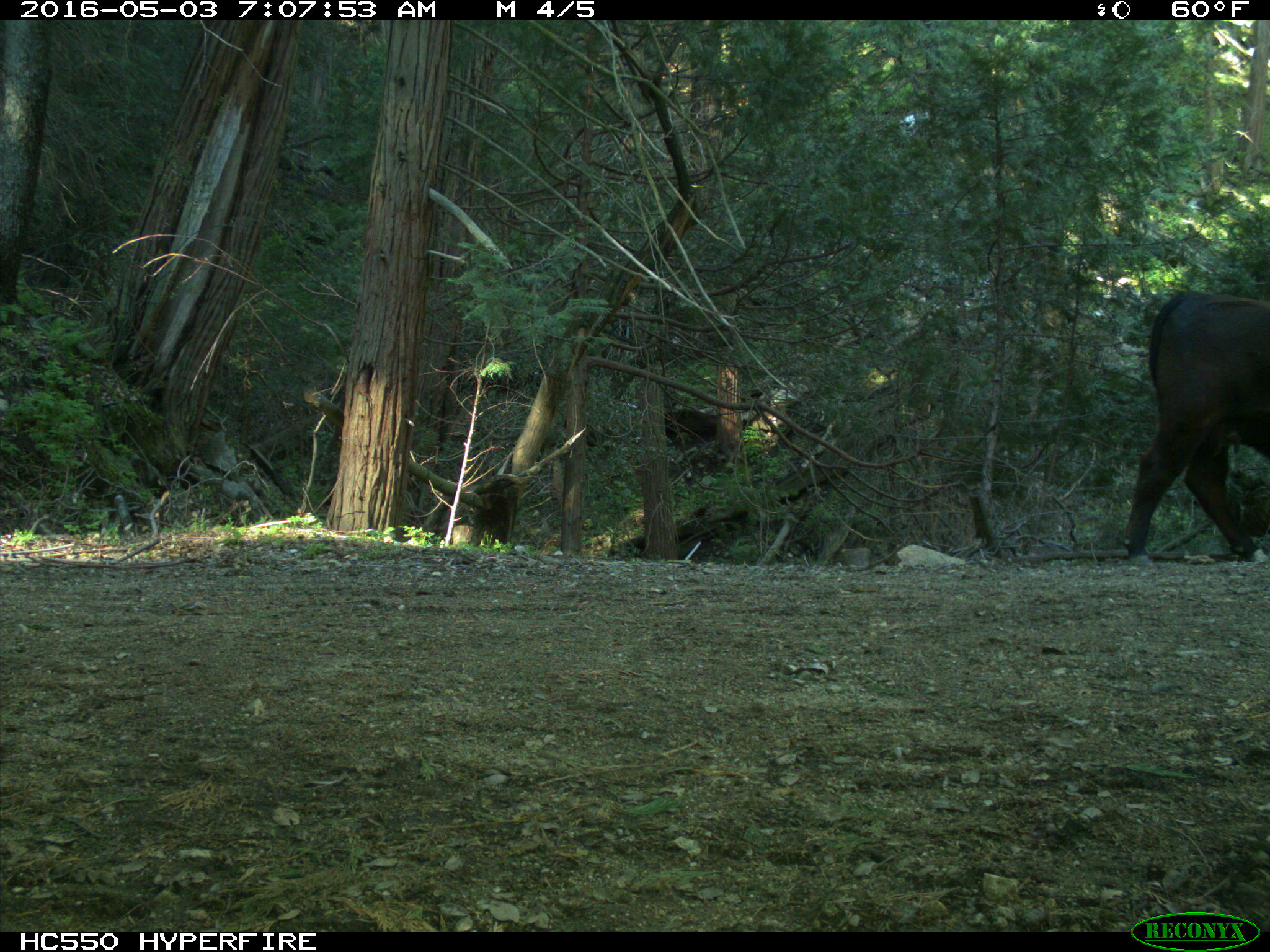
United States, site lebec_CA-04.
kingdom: Animalia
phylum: Chordata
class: Mammalia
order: Artiodactyla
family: Bovidae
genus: Bos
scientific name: Bos taurus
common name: domestic cow